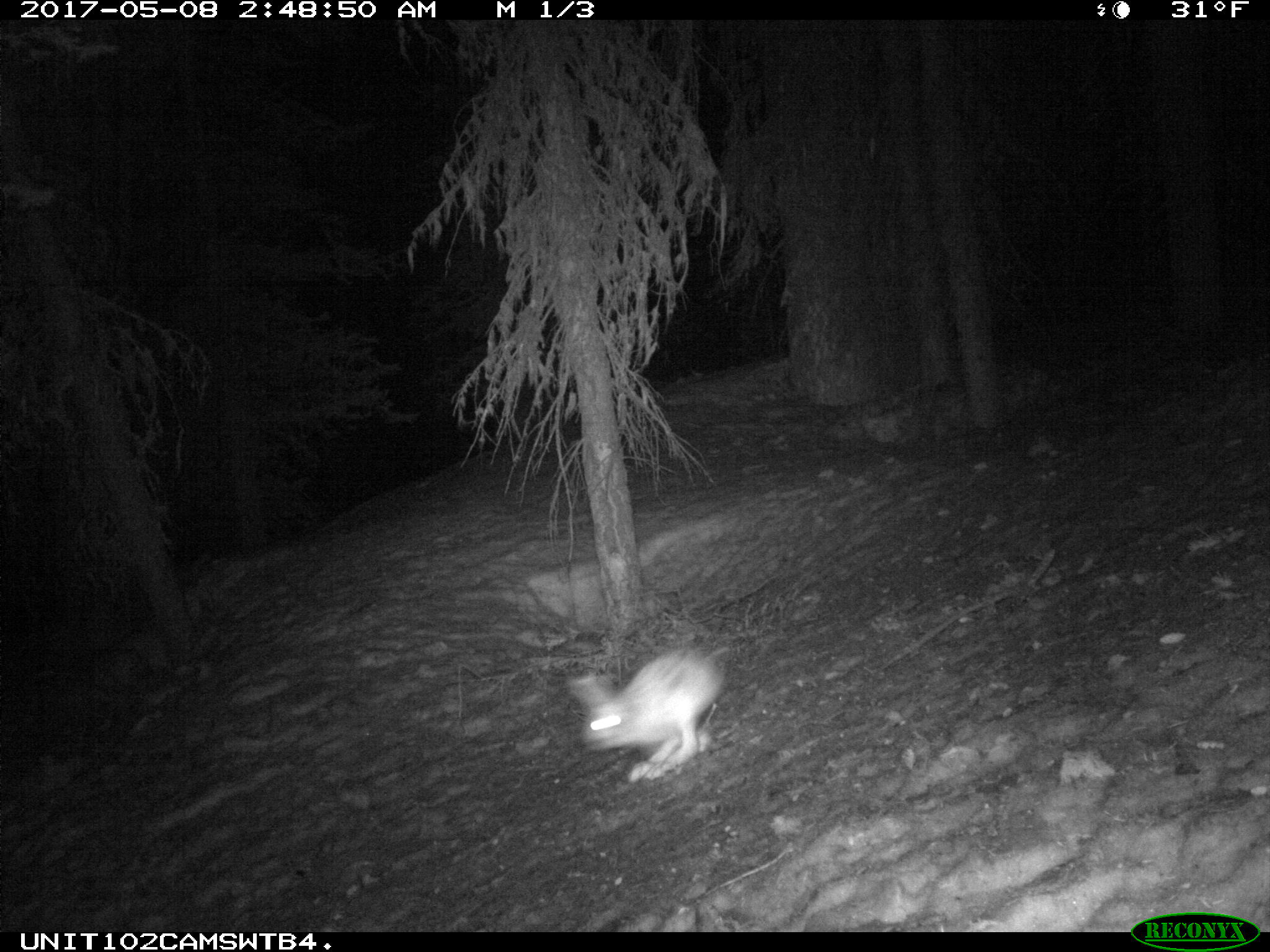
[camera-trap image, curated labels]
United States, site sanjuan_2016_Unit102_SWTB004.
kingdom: Animalia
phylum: Chordata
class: Mammalia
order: Lagomorpha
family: Leporidae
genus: Lepus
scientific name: Lepus americanus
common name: snowshoe hare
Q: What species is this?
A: Lepus americanus (snowshoe hare).